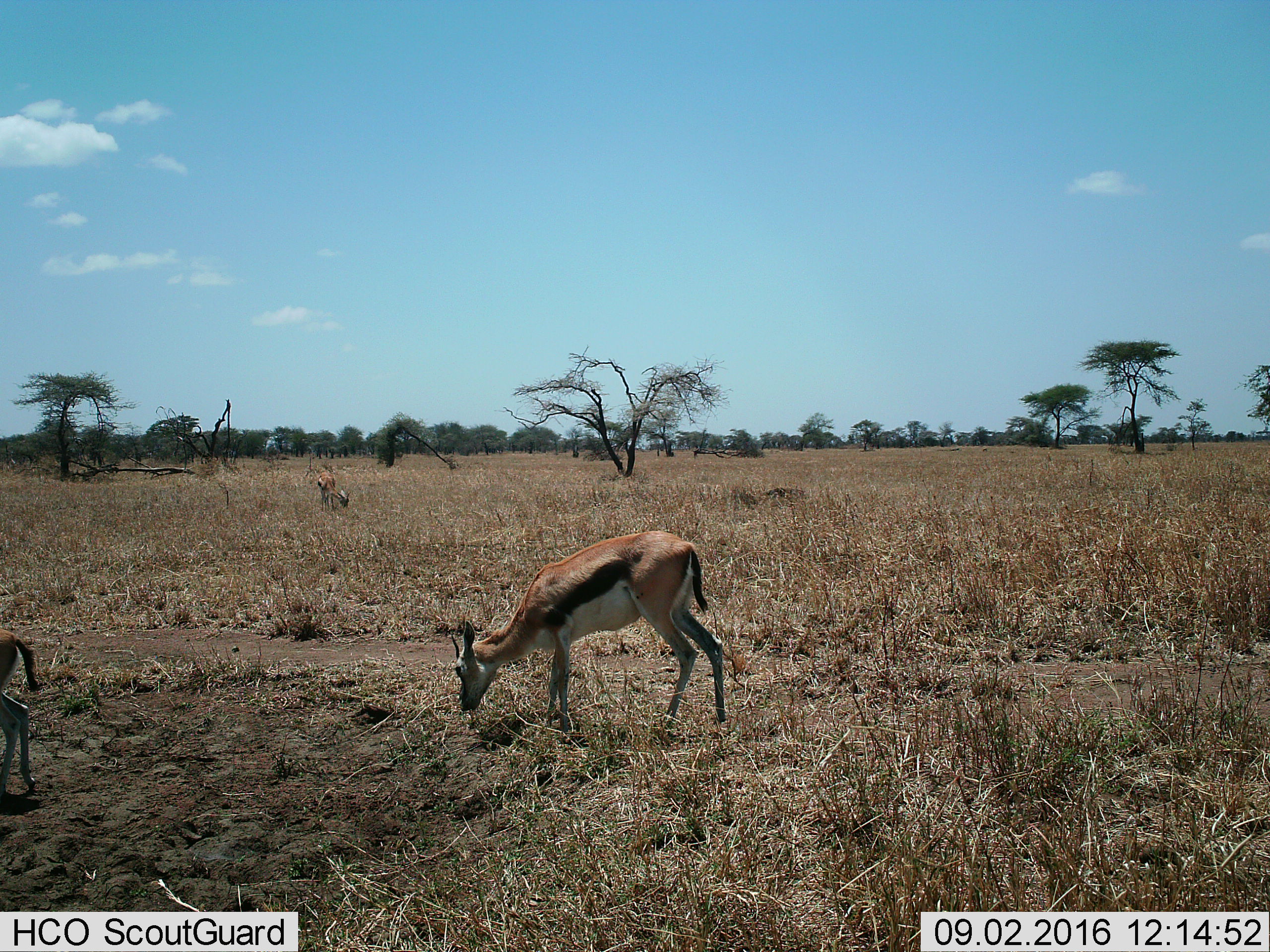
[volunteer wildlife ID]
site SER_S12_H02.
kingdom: Animalia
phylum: Chordata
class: Mammalia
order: Artiodactyla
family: Bovidae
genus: Eudorcas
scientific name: Eudorcas thomsonii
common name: thomson's gazelle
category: gazellethomsons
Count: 3.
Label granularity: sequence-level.